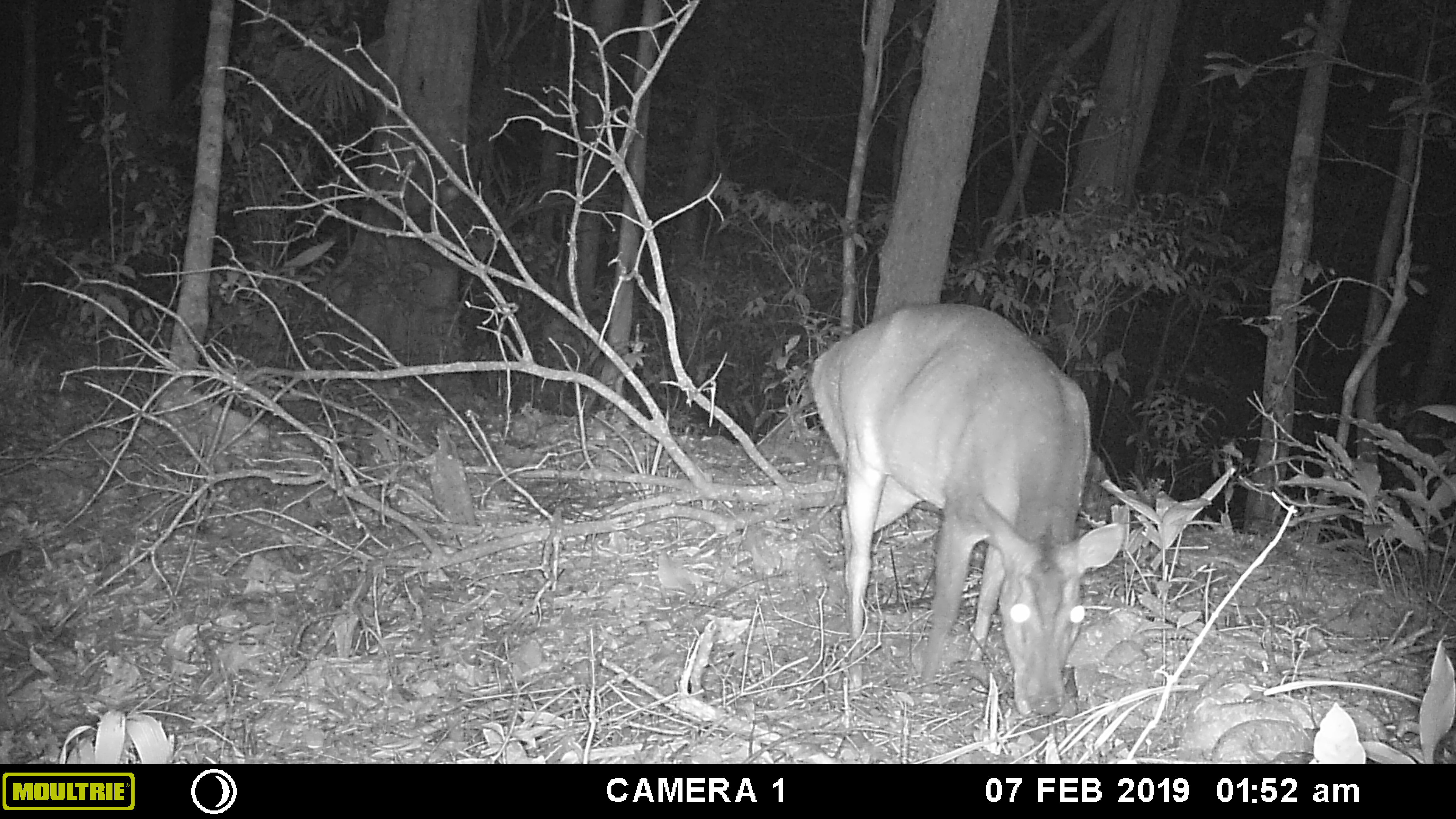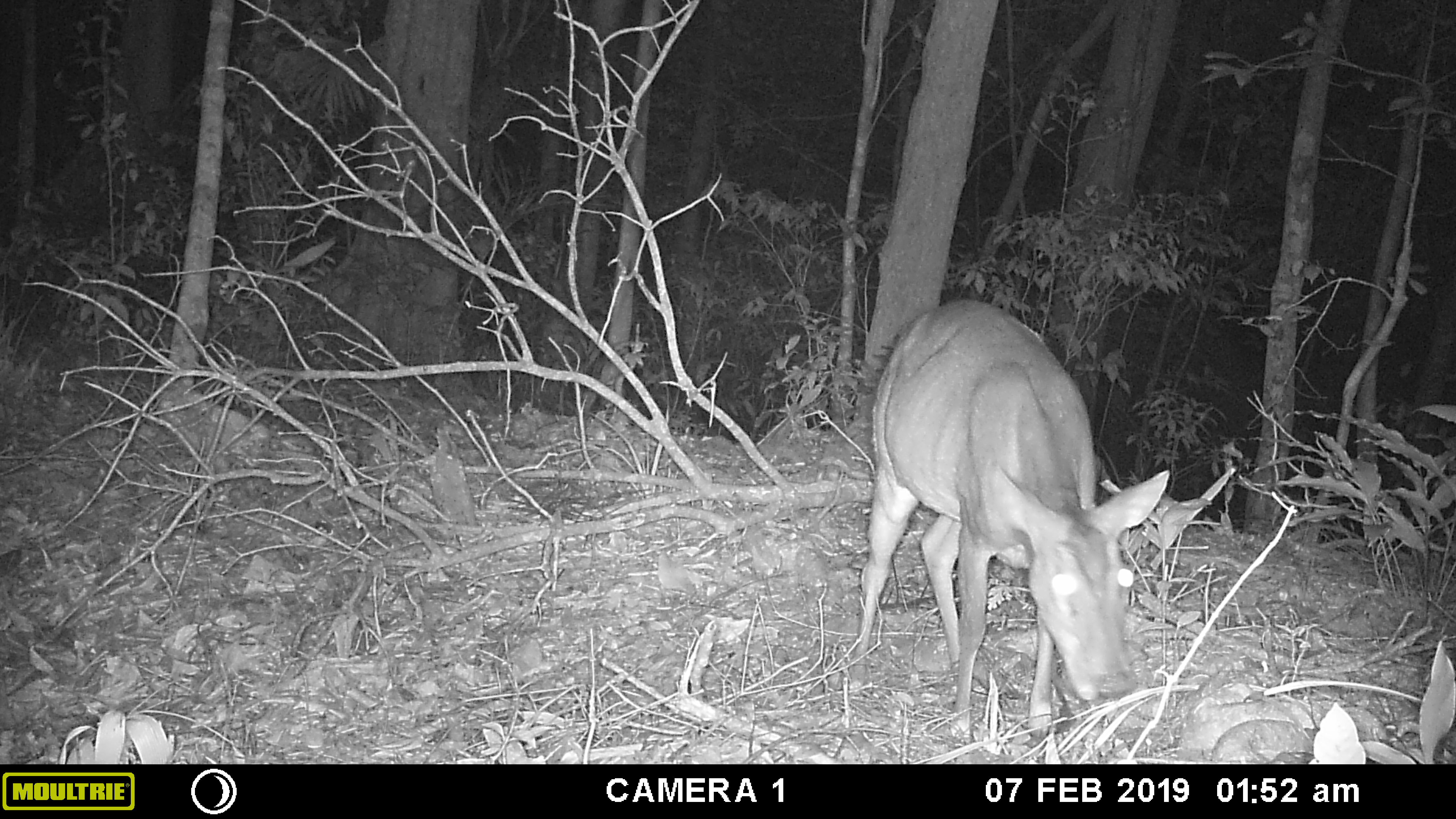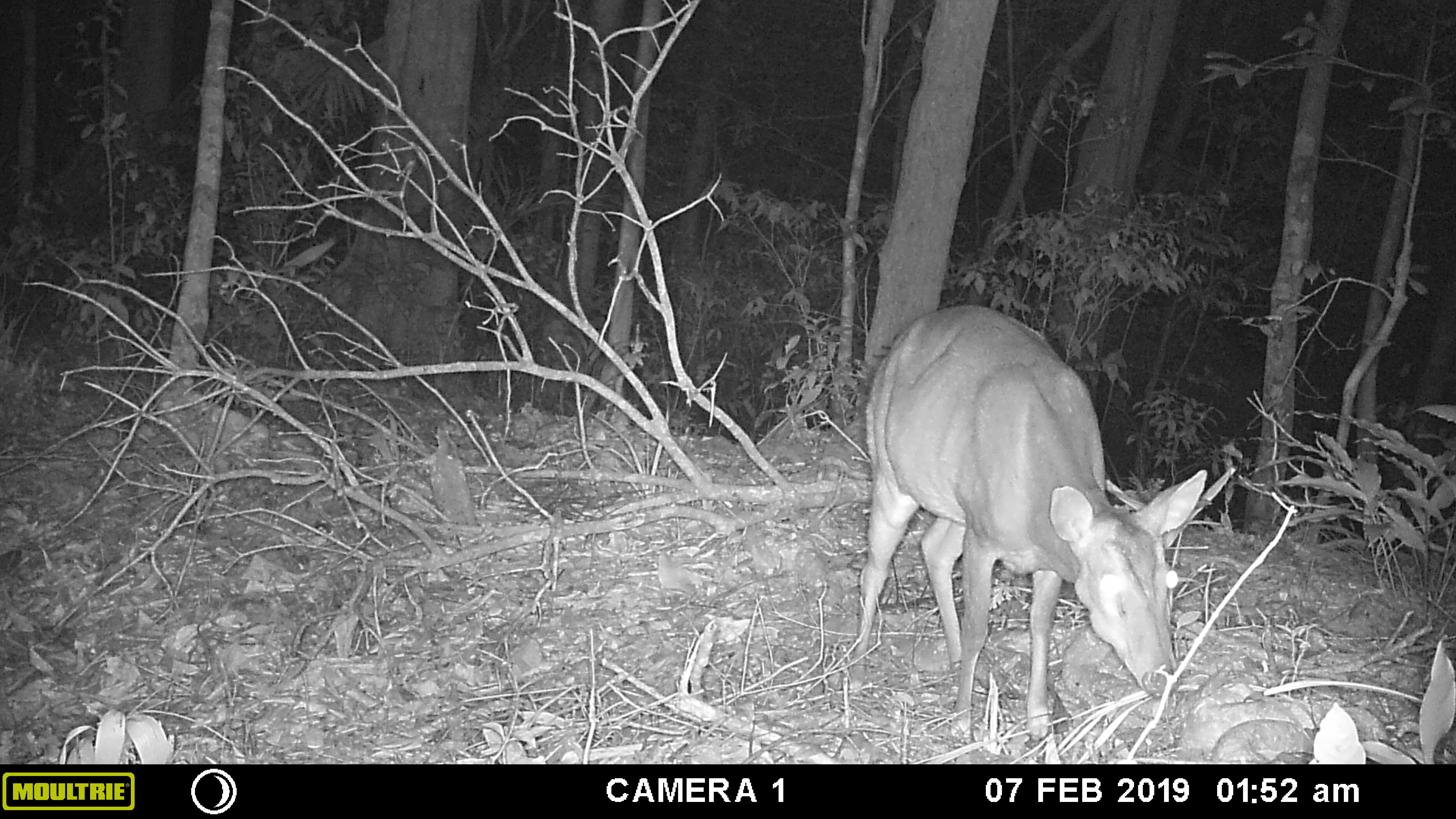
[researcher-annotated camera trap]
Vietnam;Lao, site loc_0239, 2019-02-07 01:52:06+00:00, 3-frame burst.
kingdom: Animalia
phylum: Chordata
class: Mammalia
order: Artiodactyla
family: Cervidae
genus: Muntiacus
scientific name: Muntiacus vuquangensis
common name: large-antlered muntjac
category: large antlered muntjac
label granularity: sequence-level